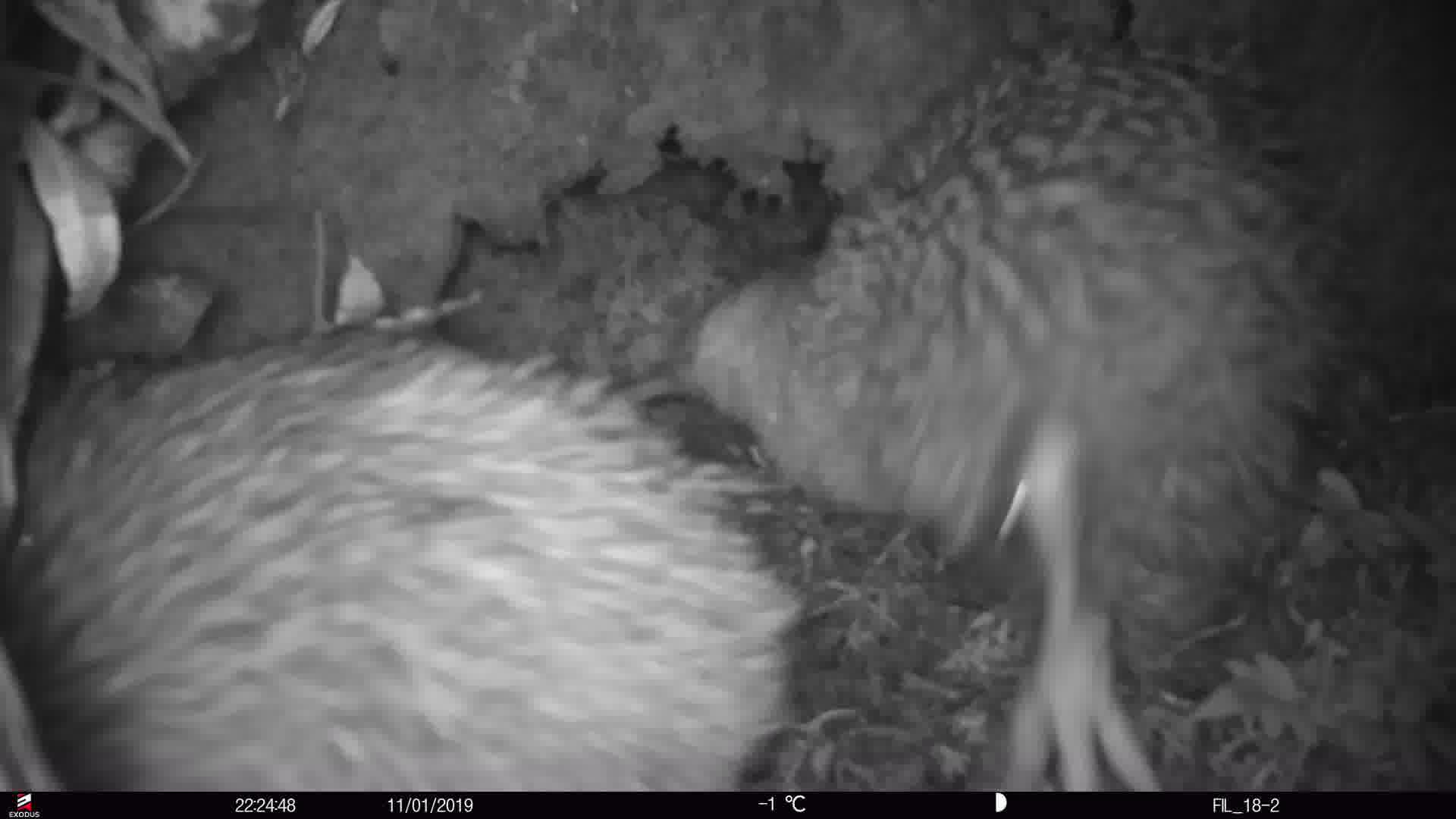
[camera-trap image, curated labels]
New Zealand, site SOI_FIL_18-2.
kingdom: Animalia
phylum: Chordata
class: Aves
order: Apterygiformes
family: Apterygidae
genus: Apteryx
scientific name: Apteryx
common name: kiwi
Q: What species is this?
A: Kiwi (Apteryx).